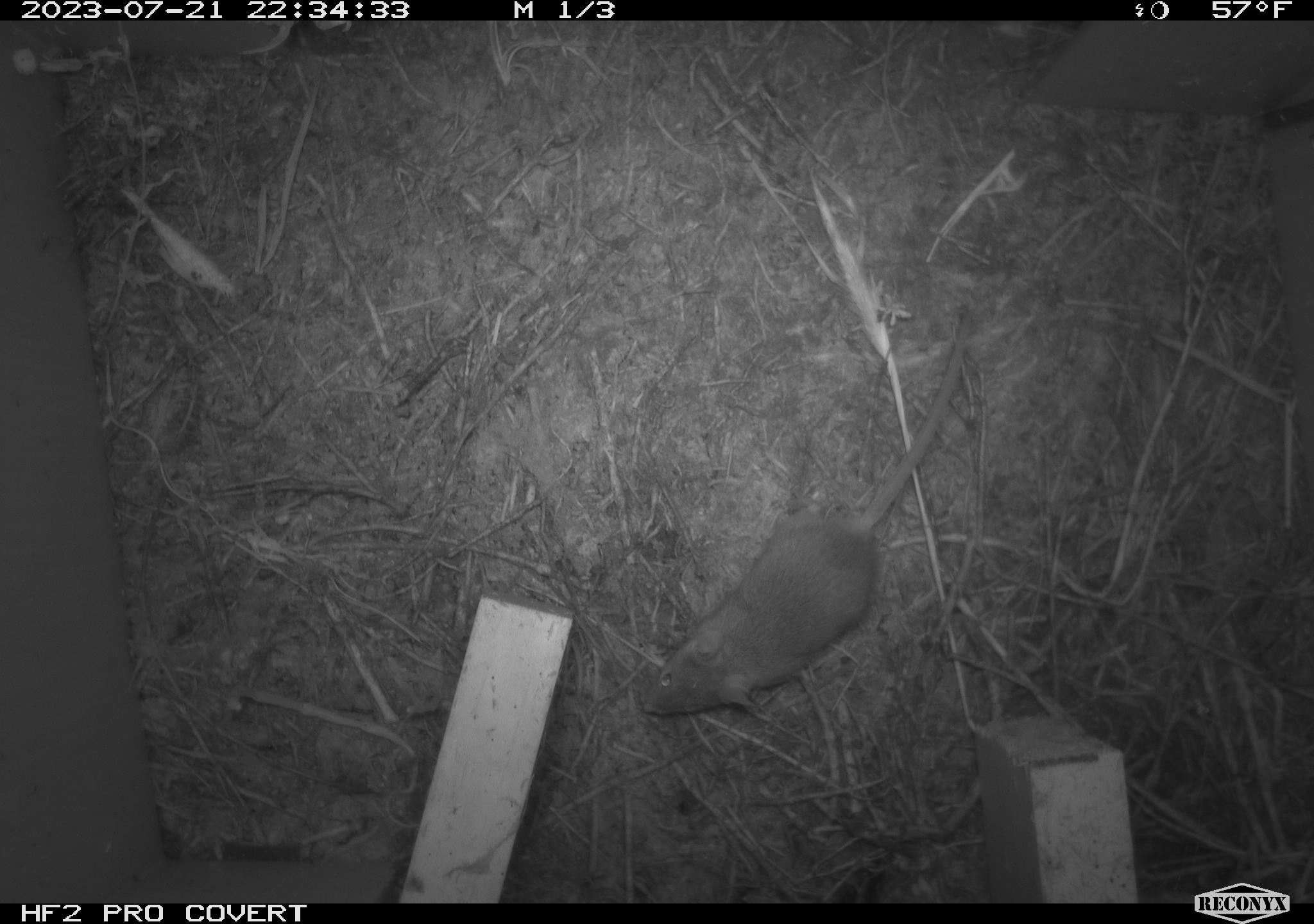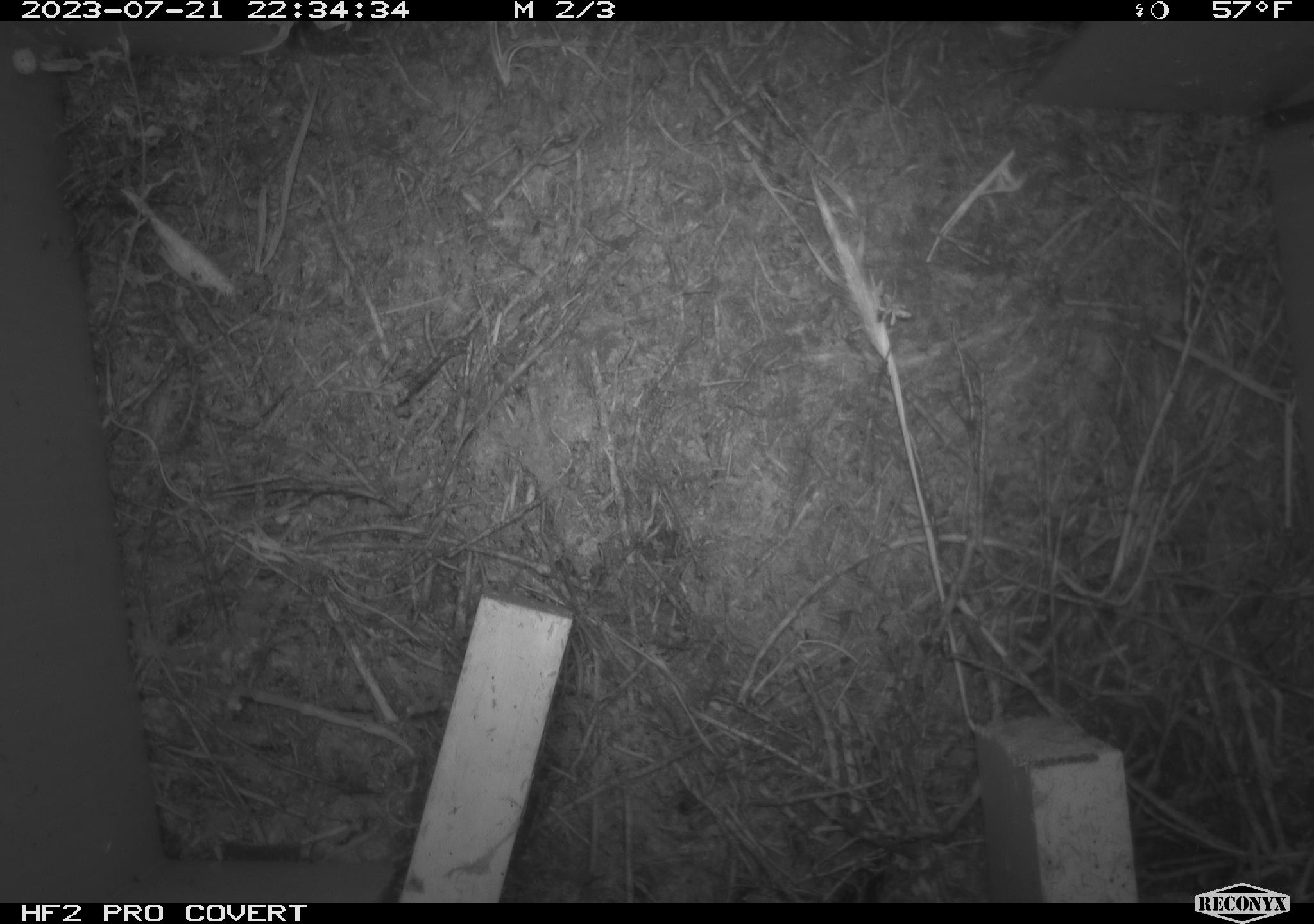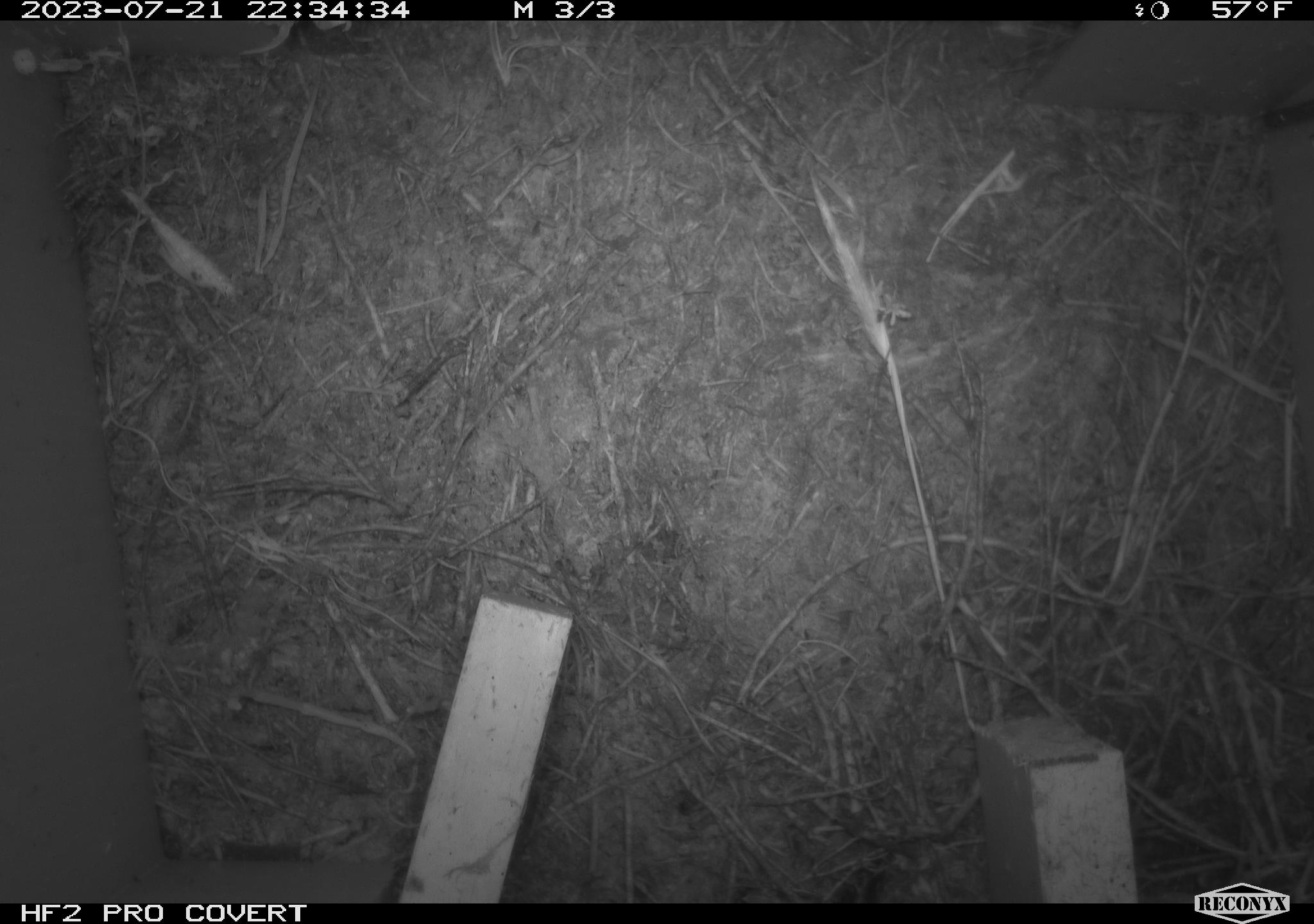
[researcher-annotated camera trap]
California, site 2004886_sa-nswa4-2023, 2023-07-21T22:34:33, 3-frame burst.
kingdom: Animalia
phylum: Chordata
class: Mammalia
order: Rodentia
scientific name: Rodentia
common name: mouse species